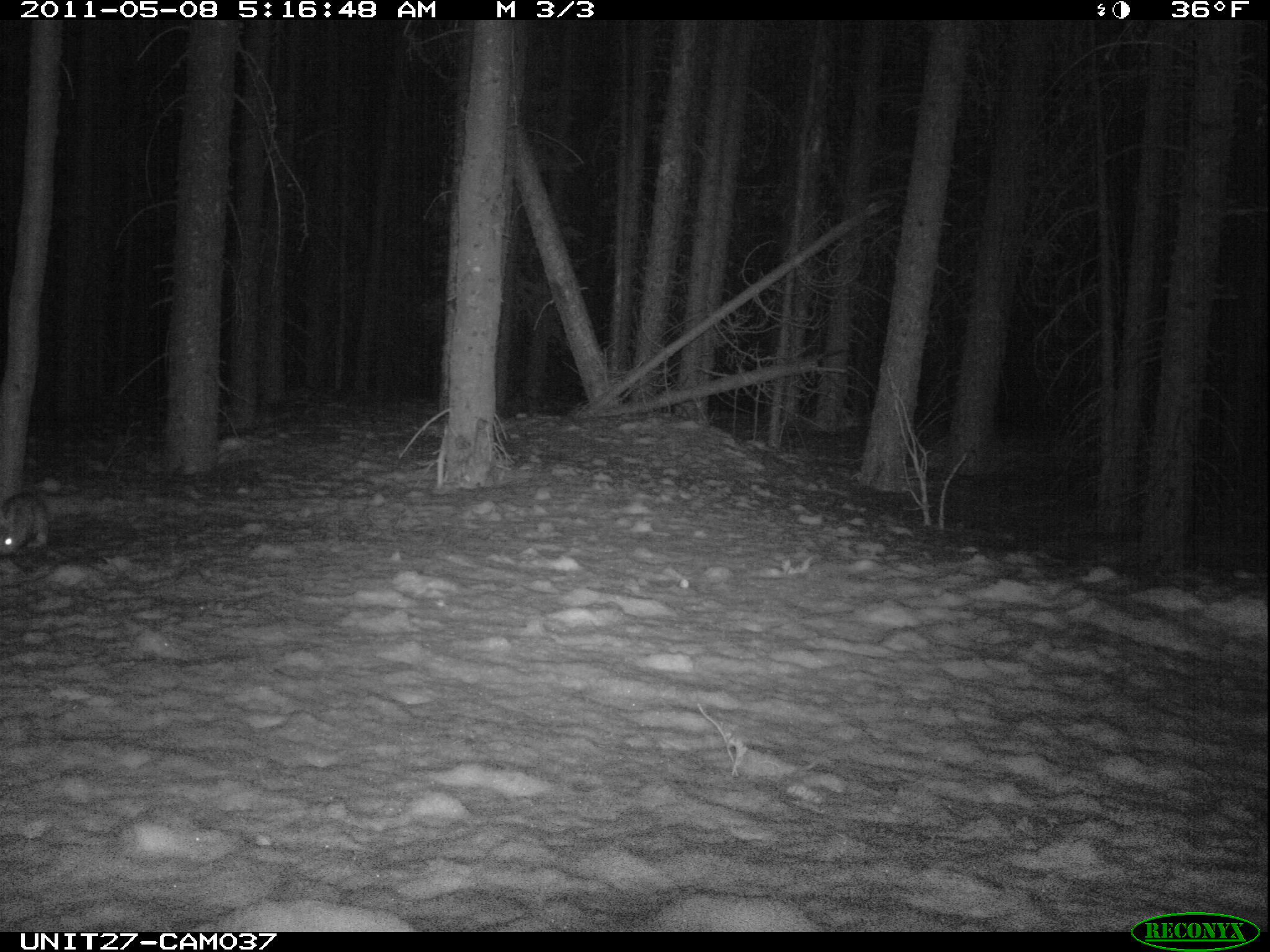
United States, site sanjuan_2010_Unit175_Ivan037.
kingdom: Animalia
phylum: Chordata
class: Mammalia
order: Lagomorpha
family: Leporidae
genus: Lepus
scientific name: Lepus americanus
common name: snowshoe hare